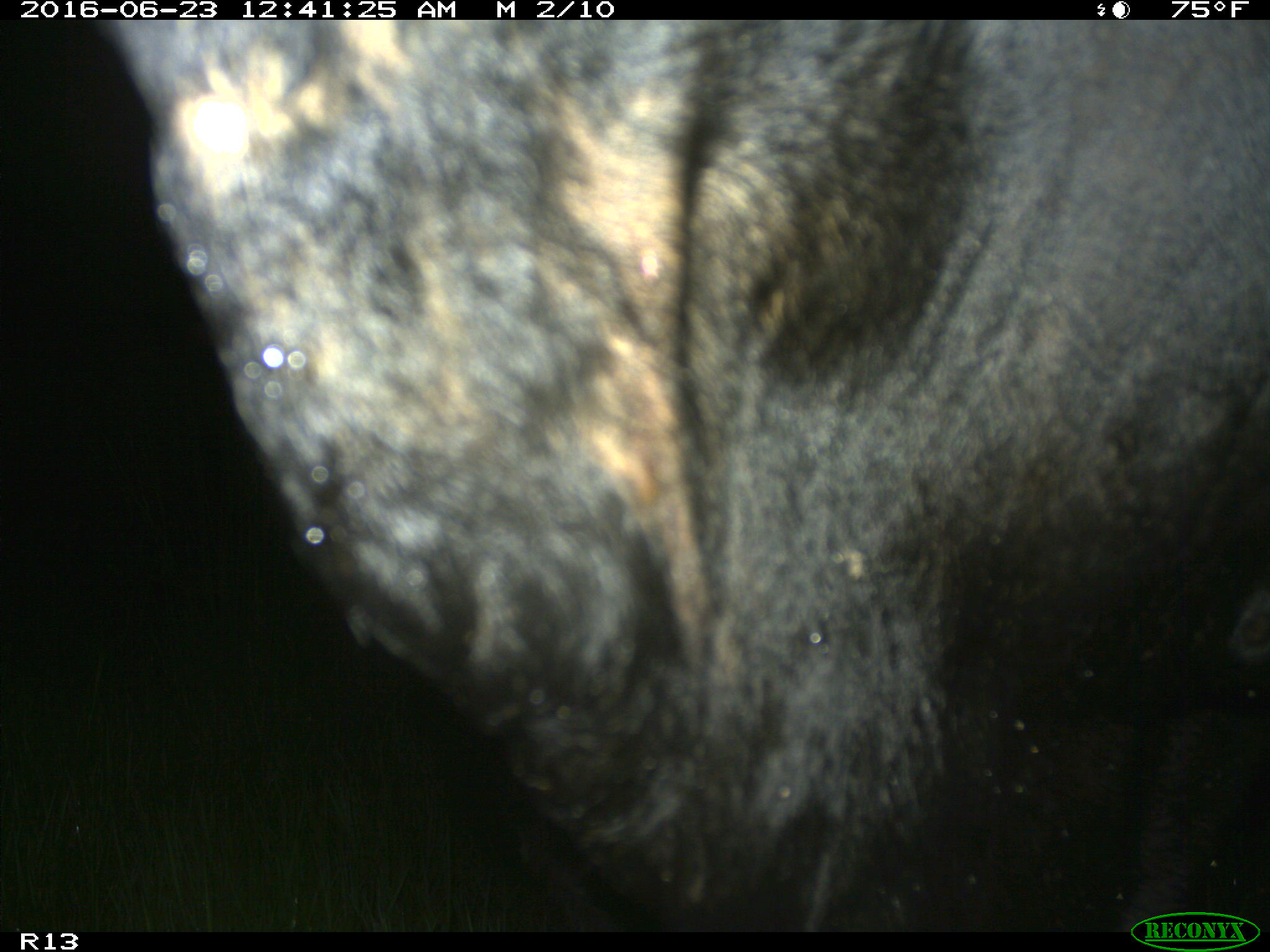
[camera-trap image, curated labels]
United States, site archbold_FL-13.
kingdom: Animalia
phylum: Chordata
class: Mammalia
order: Artiodactyla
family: Bovidae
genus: Bos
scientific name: Bos taurus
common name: domestic cow